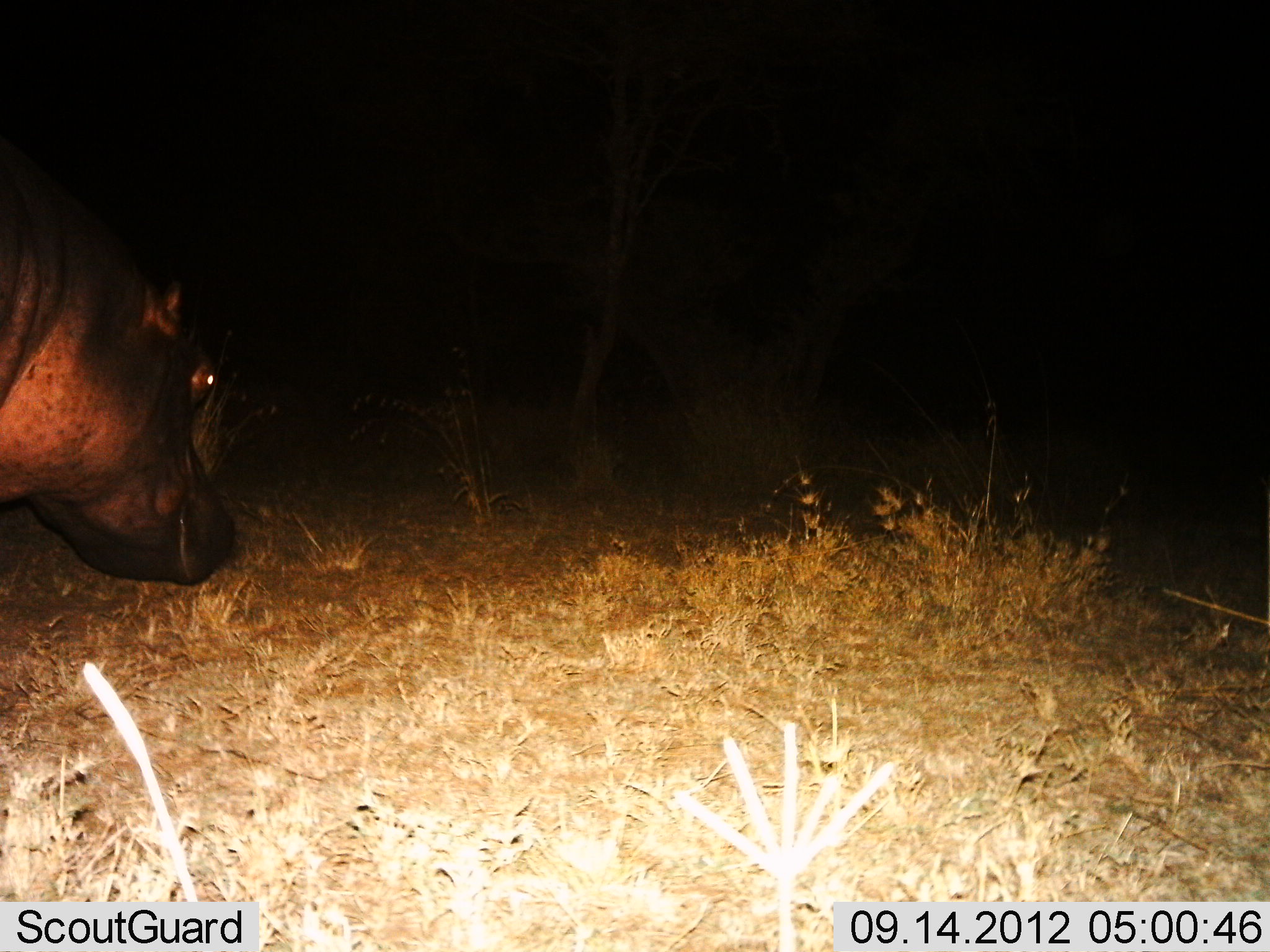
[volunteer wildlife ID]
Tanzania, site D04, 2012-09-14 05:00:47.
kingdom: Animalia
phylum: Chordata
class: Mammalia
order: Artiodactyla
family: Hippopotamidae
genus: Hippopotamus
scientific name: Hippopotamus amphibius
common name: hippopotamus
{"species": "hippopotamus (Hippopotamus amphibius)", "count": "1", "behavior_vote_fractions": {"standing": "60%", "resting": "0%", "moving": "40%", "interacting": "0%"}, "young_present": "0%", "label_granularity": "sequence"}